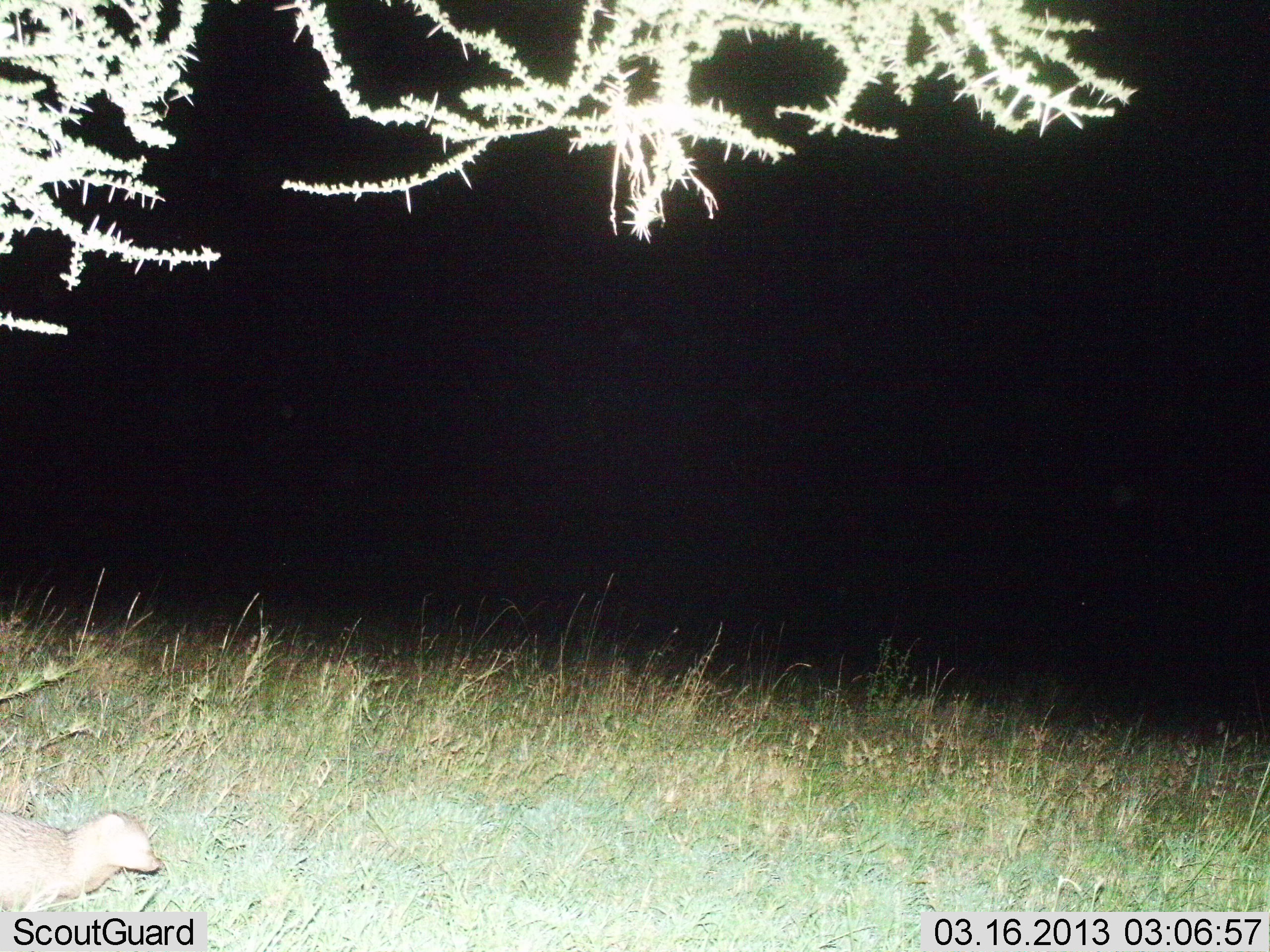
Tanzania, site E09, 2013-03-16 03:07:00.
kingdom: Animalia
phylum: Chordata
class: Mammalia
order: Carnivora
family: Herpestidae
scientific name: Herpestidae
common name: mongoose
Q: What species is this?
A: Mongoose (Herpestidae).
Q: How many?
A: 1.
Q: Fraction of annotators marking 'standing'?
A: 40%.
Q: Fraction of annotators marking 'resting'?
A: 0%.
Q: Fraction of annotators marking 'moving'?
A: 65%.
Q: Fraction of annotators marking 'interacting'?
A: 0%.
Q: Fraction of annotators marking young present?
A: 0%.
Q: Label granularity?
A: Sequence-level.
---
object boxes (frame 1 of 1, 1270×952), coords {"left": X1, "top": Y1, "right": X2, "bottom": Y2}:
animal: {"left": 0, "top": 811, "right": 160, "bottom": 911}